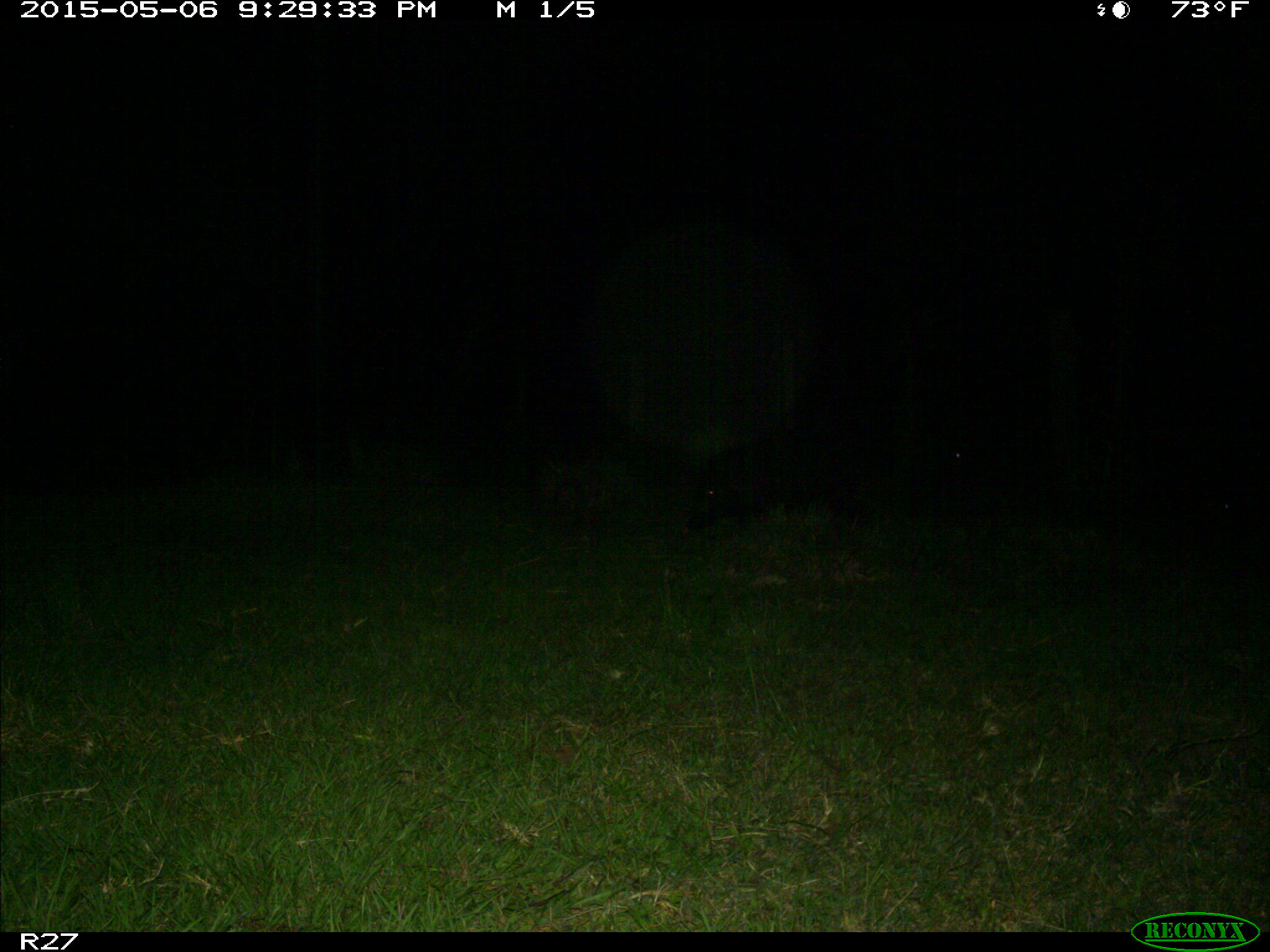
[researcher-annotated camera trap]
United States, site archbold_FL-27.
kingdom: Animalia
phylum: Chordata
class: Mammalia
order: Artiodactyla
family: Suidae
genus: Sus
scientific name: Sus scrofa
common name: wild boar